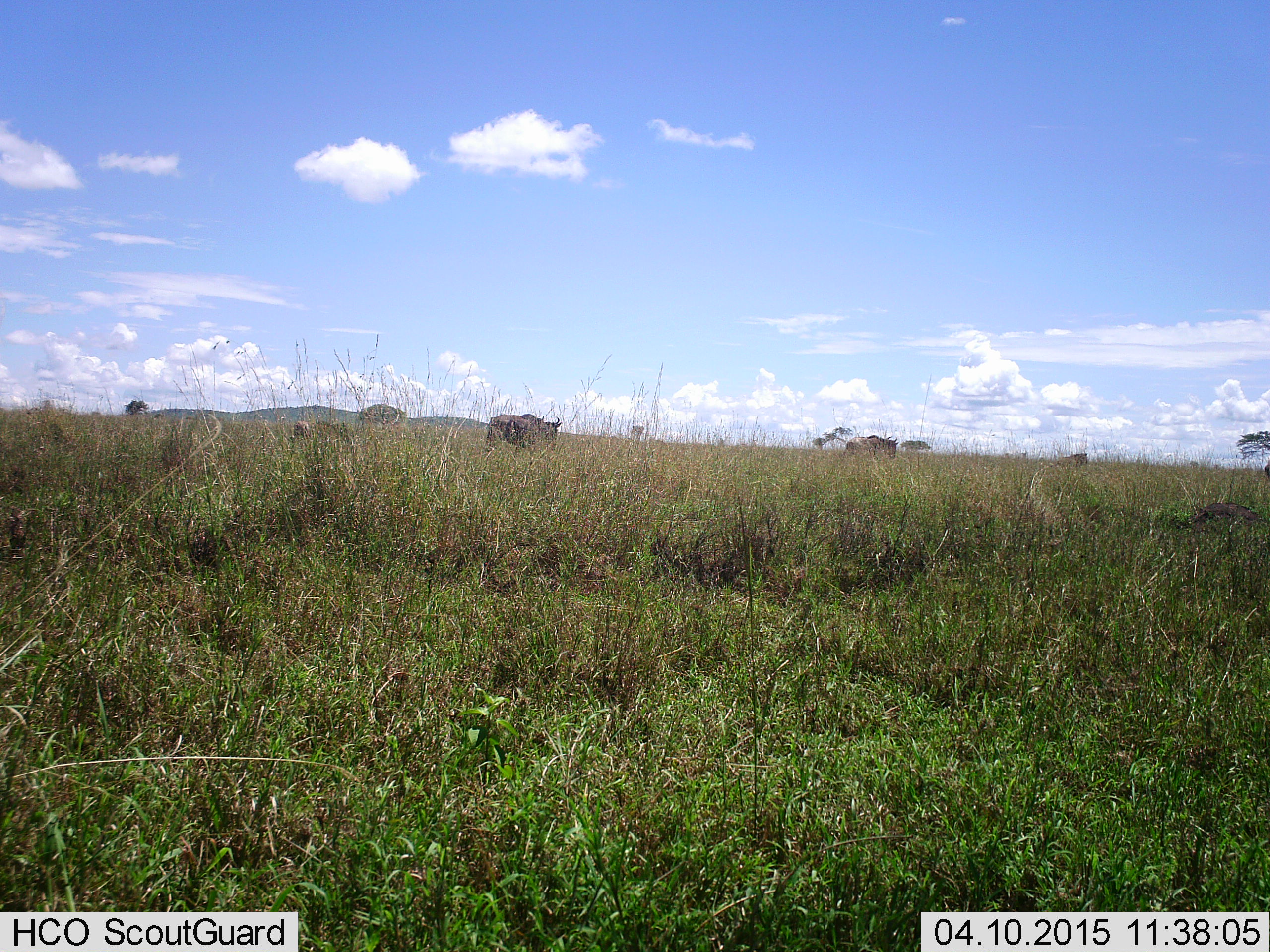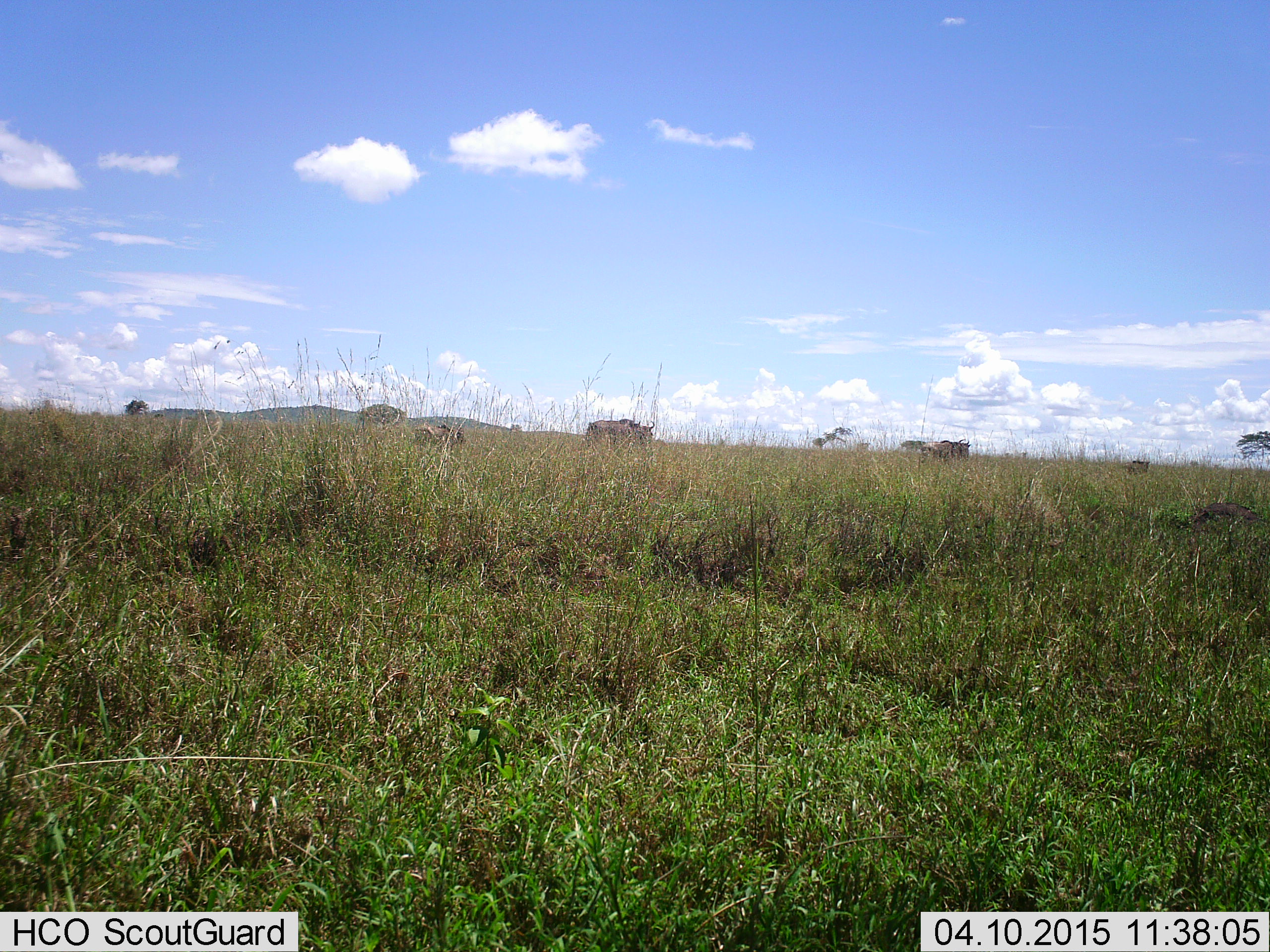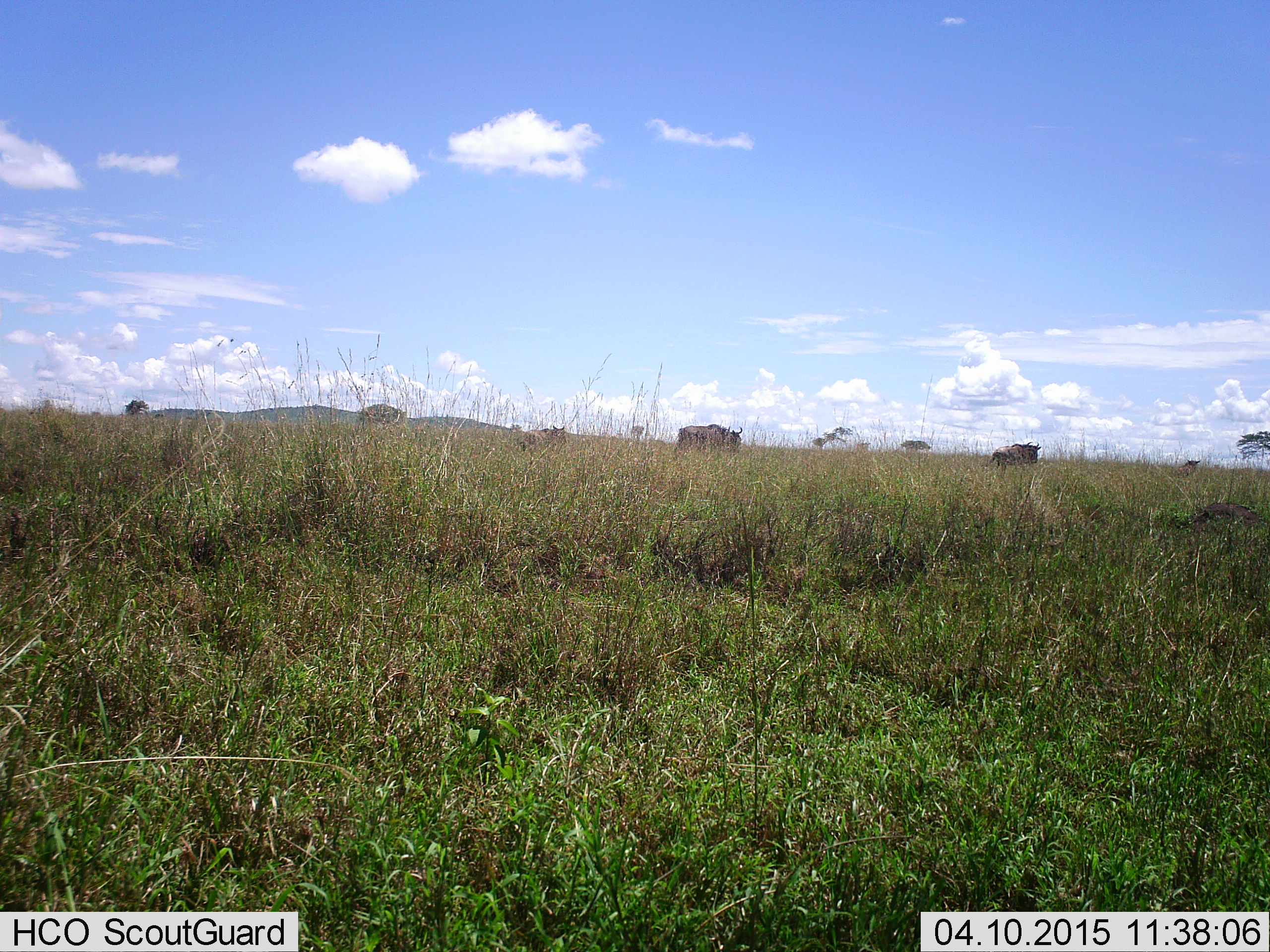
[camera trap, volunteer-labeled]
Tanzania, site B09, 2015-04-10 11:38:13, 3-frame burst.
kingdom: Animalia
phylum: Chordata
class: Mammalia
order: Artiodactyla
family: Bovidae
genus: Connochaetes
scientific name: Connochaetes taurinus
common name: blue wildebeest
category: wildebeest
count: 4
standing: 0%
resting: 0%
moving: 100%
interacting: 0%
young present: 70%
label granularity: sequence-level